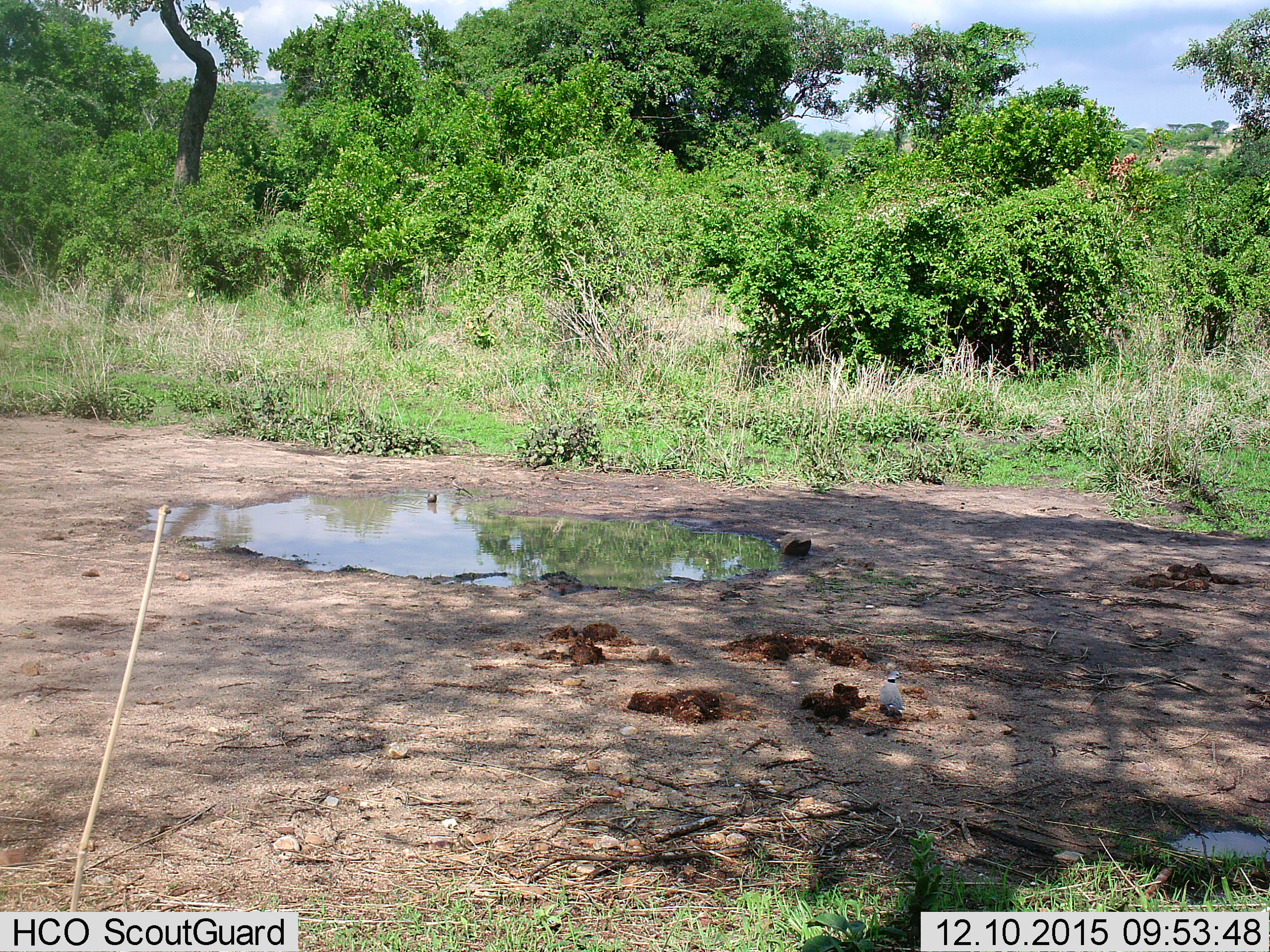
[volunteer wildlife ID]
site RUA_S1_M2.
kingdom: Animalia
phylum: Chordata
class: Aves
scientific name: Aves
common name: bird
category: birdother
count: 2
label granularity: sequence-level